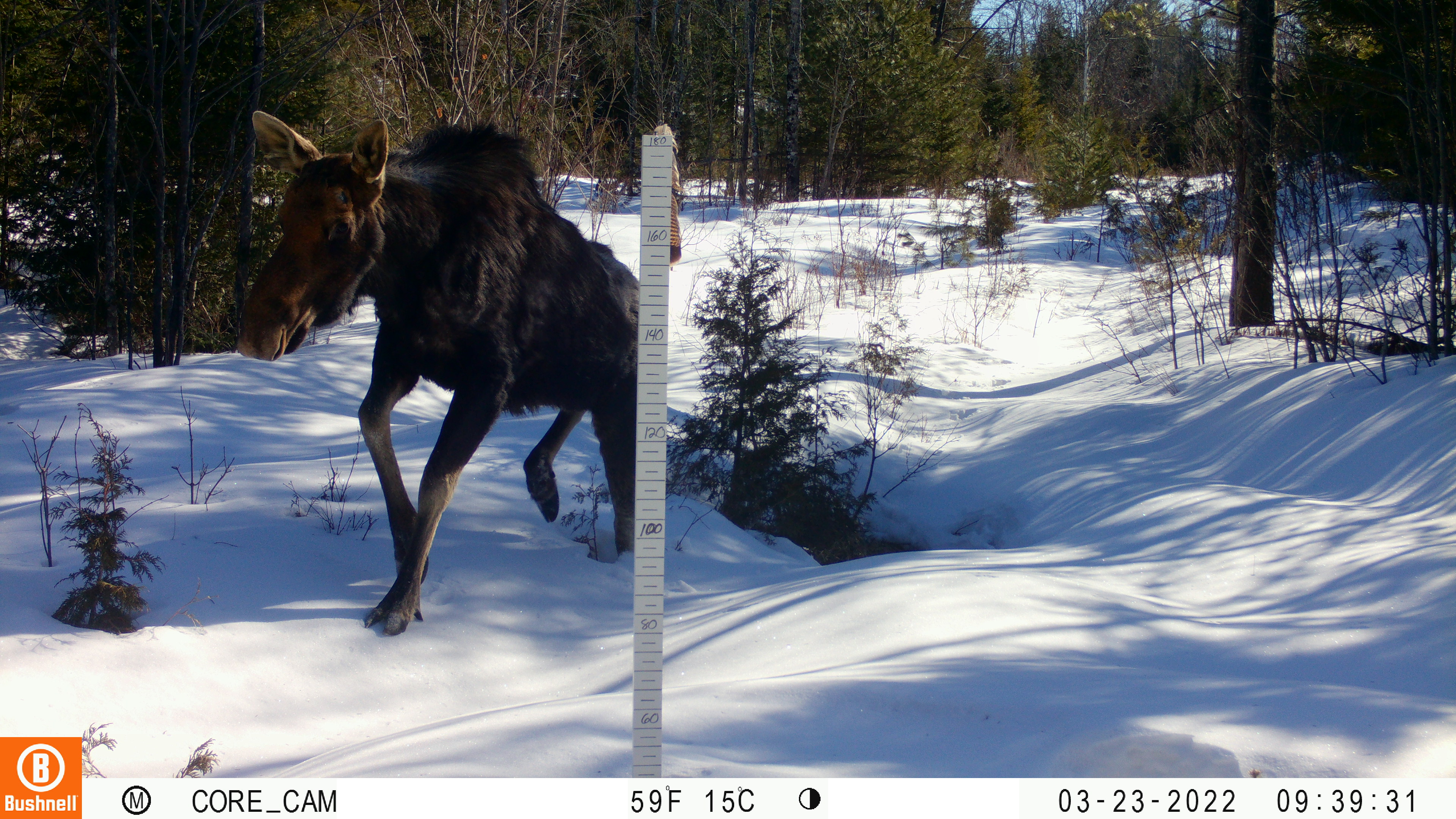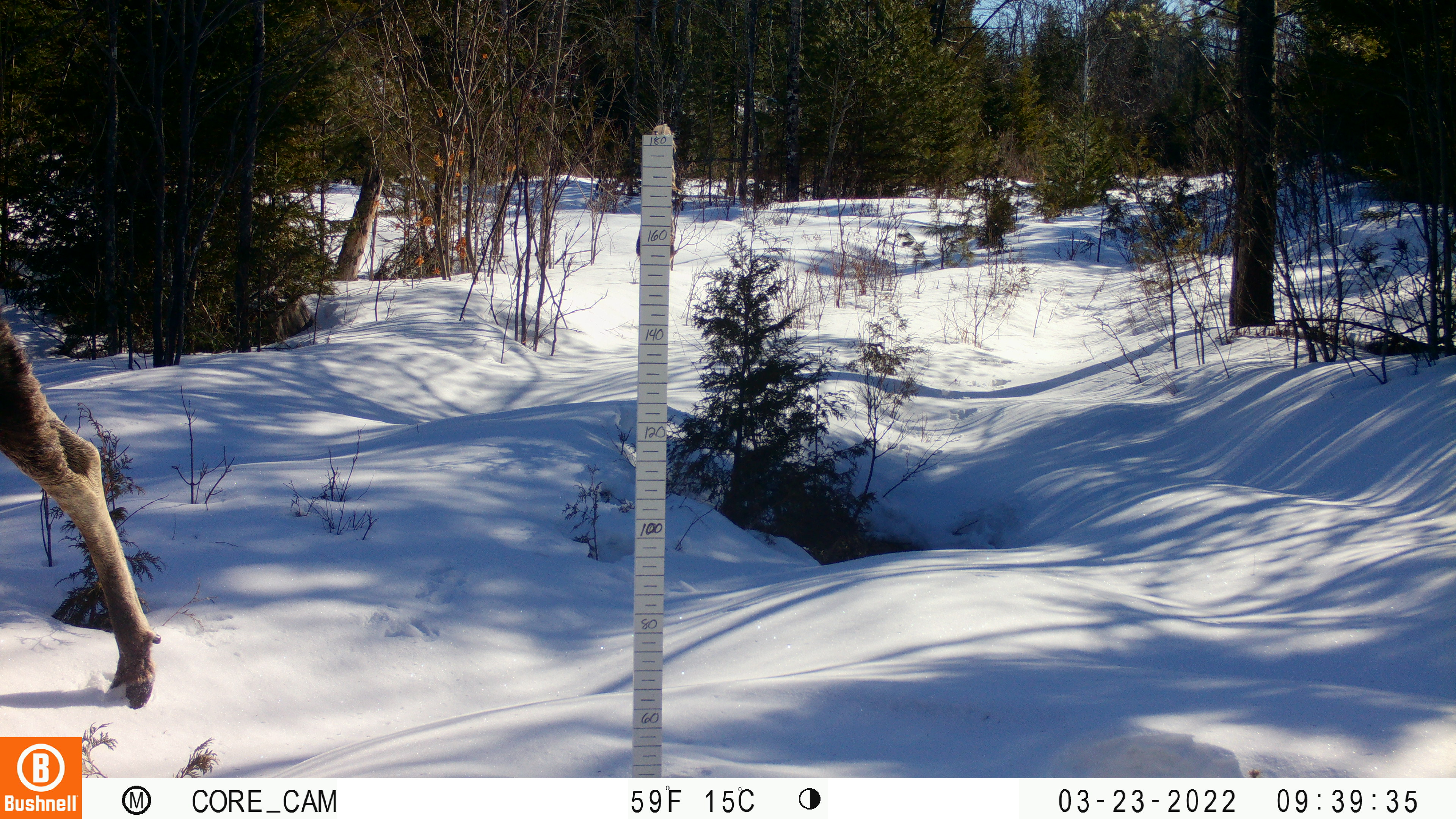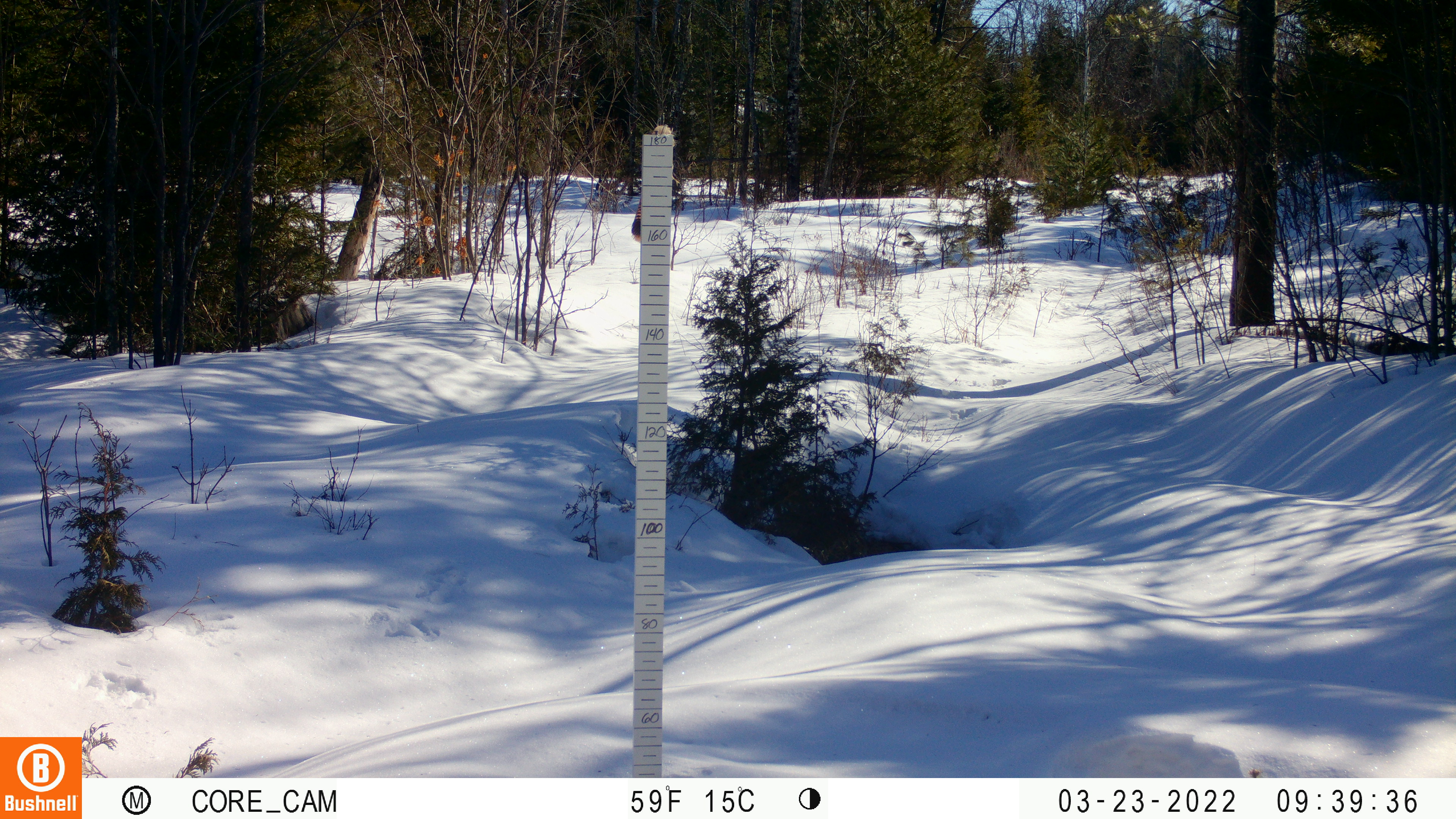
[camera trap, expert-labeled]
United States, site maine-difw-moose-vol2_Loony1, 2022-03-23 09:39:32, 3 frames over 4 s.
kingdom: Animalia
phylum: Chordata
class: Mammalia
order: Artiodactyla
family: Cervidae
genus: Alces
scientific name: Alces alces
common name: moose